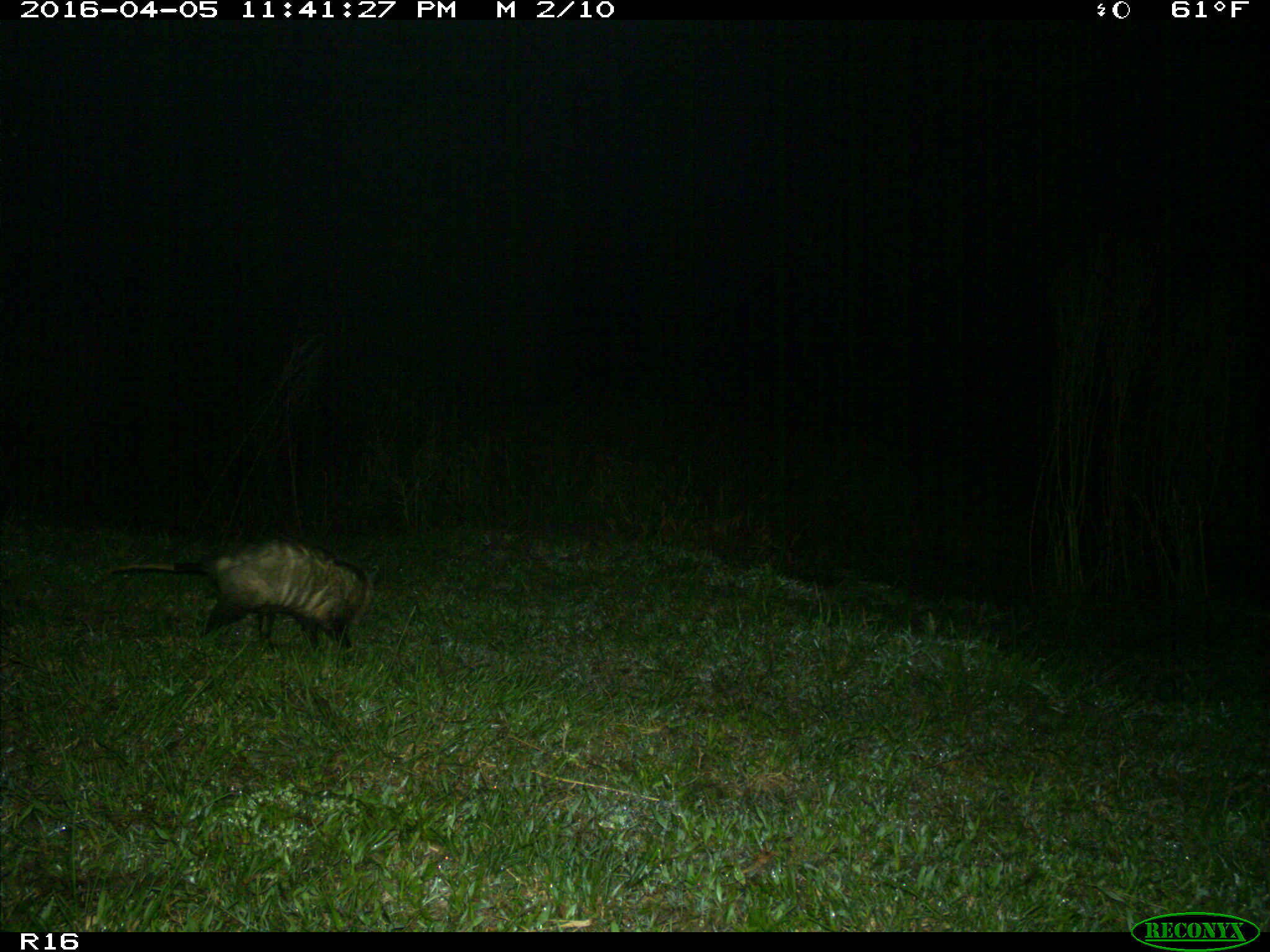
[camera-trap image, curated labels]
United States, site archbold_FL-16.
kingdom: Animalia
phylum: Chordata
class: Mammalia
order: Didelphimorphia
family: Didelphidae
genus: Didelphis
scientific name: Didelphis virginiana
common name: virginia opossum